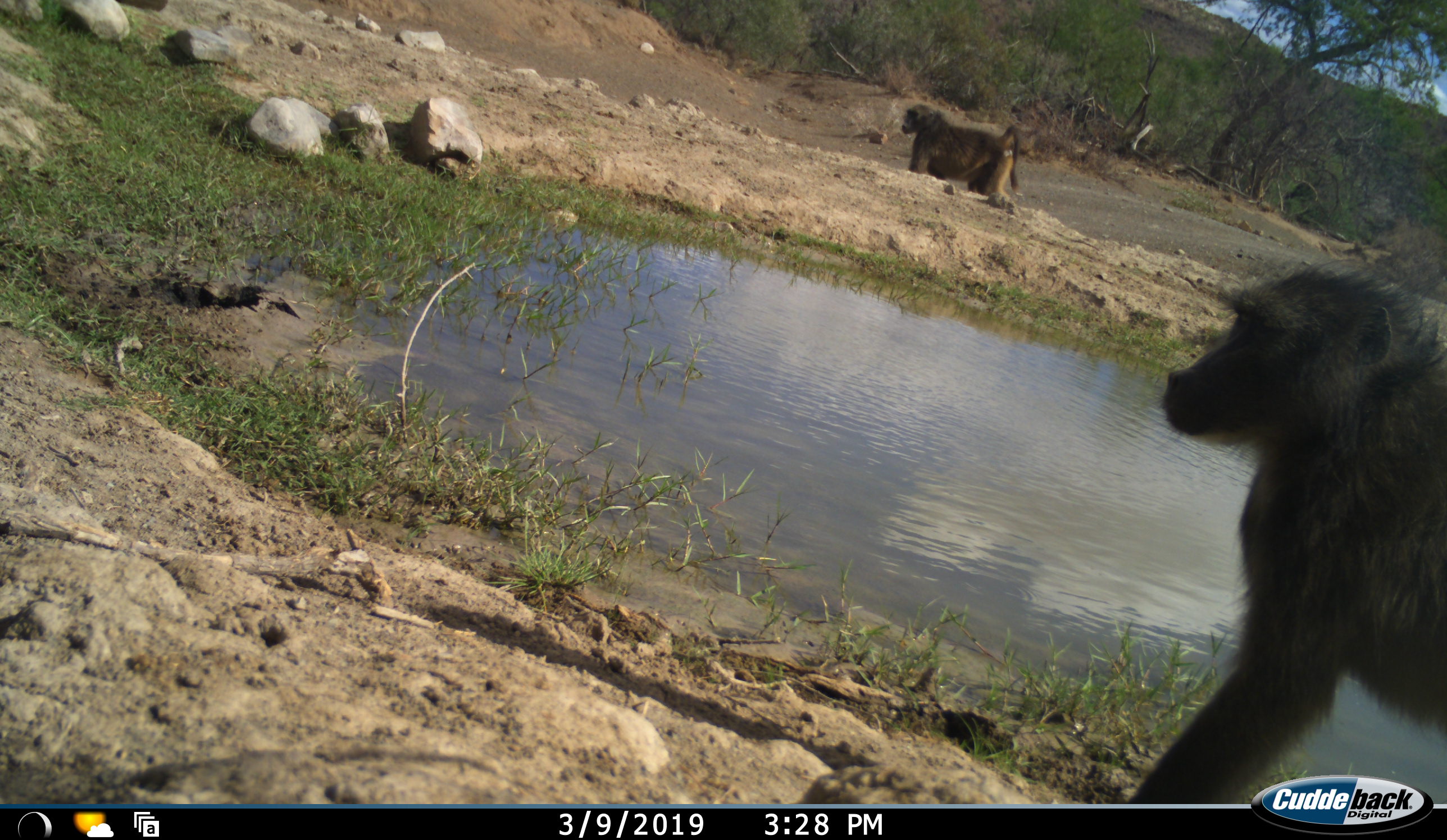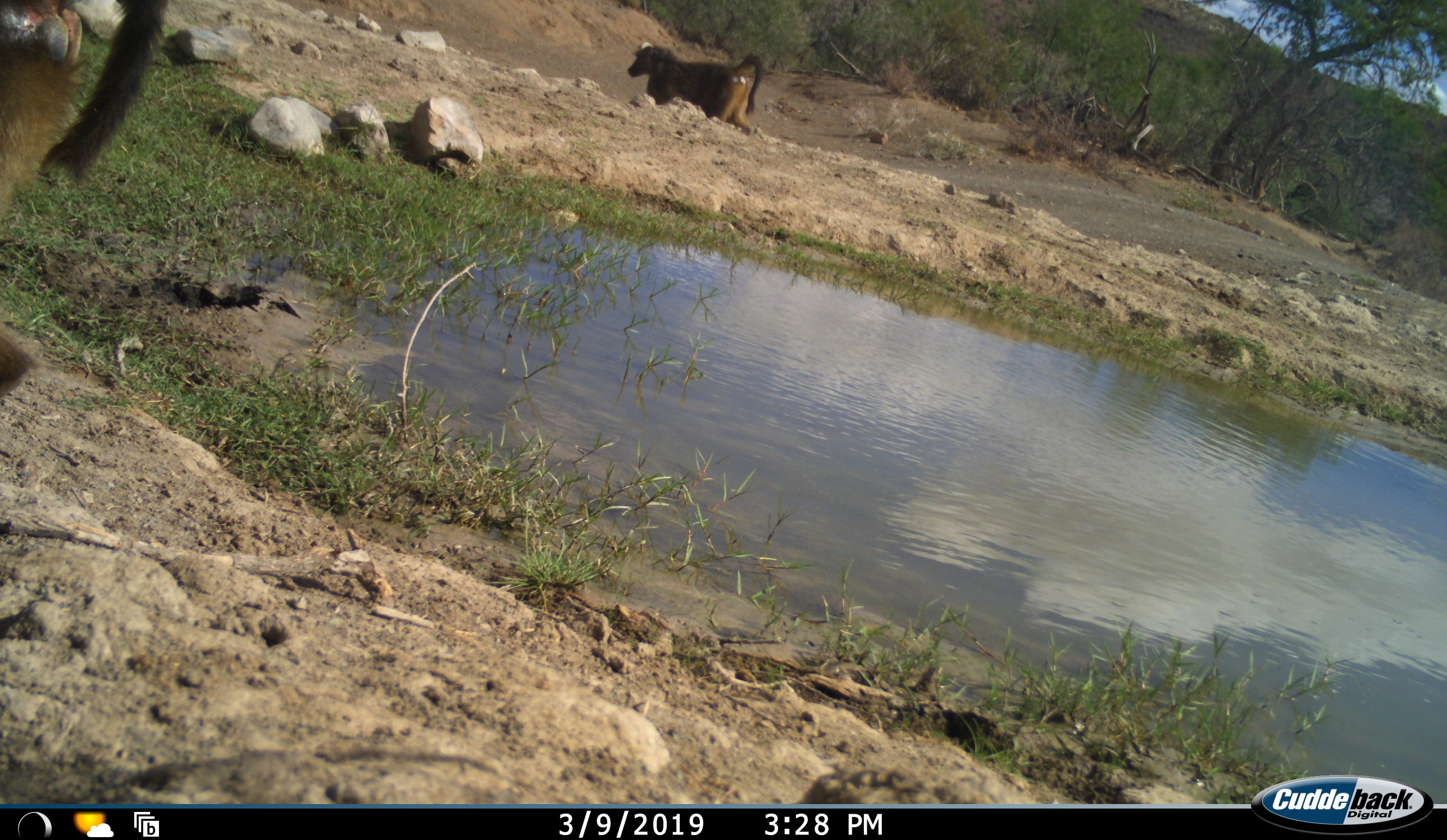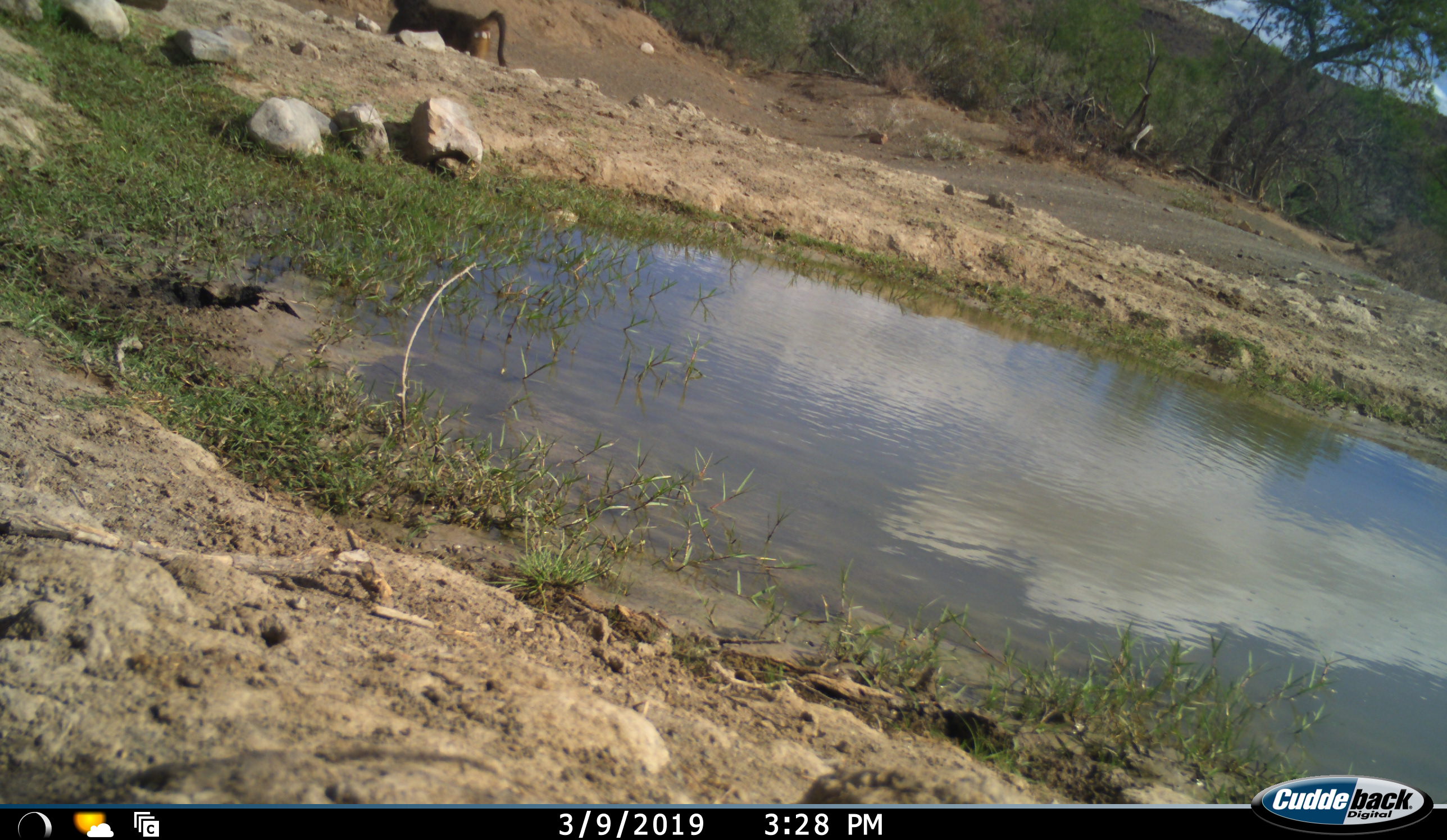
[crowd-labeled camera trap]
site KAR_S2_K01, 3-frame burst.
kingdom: Animalia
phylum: Chordata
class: Mammalia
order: Primates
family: Cercopithecidae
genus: Papio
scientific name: Papio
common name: baboon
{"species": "baboon (Papio)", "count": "2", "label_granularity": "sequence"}